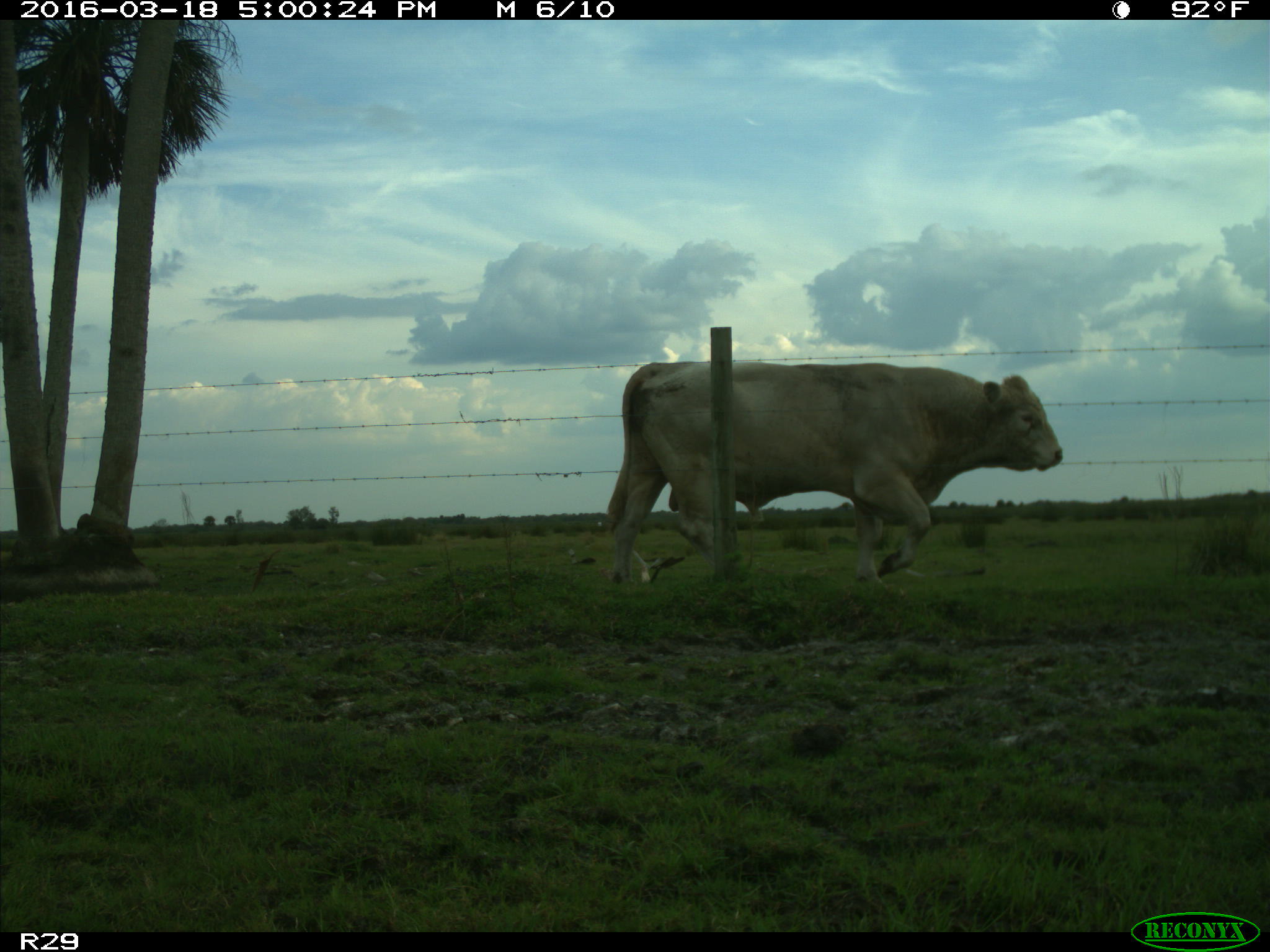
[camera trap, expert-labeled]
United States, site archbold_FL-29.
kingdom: Animalia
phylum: Chordata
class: Mammalia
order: Artiodactyla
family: Bovidae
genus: Bos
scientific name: Bos taurus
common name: domestic cow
Bos taurus (domestic cow).